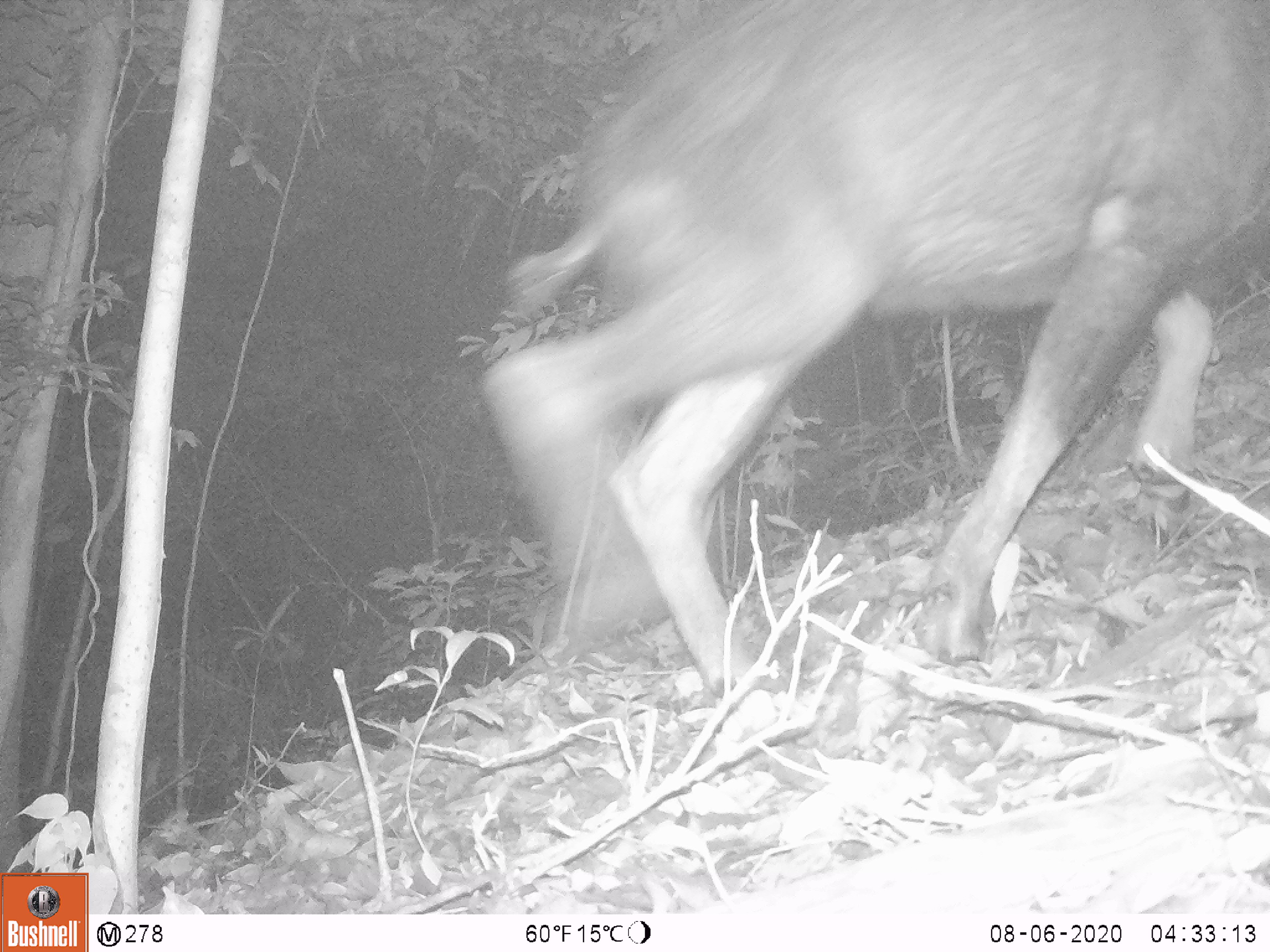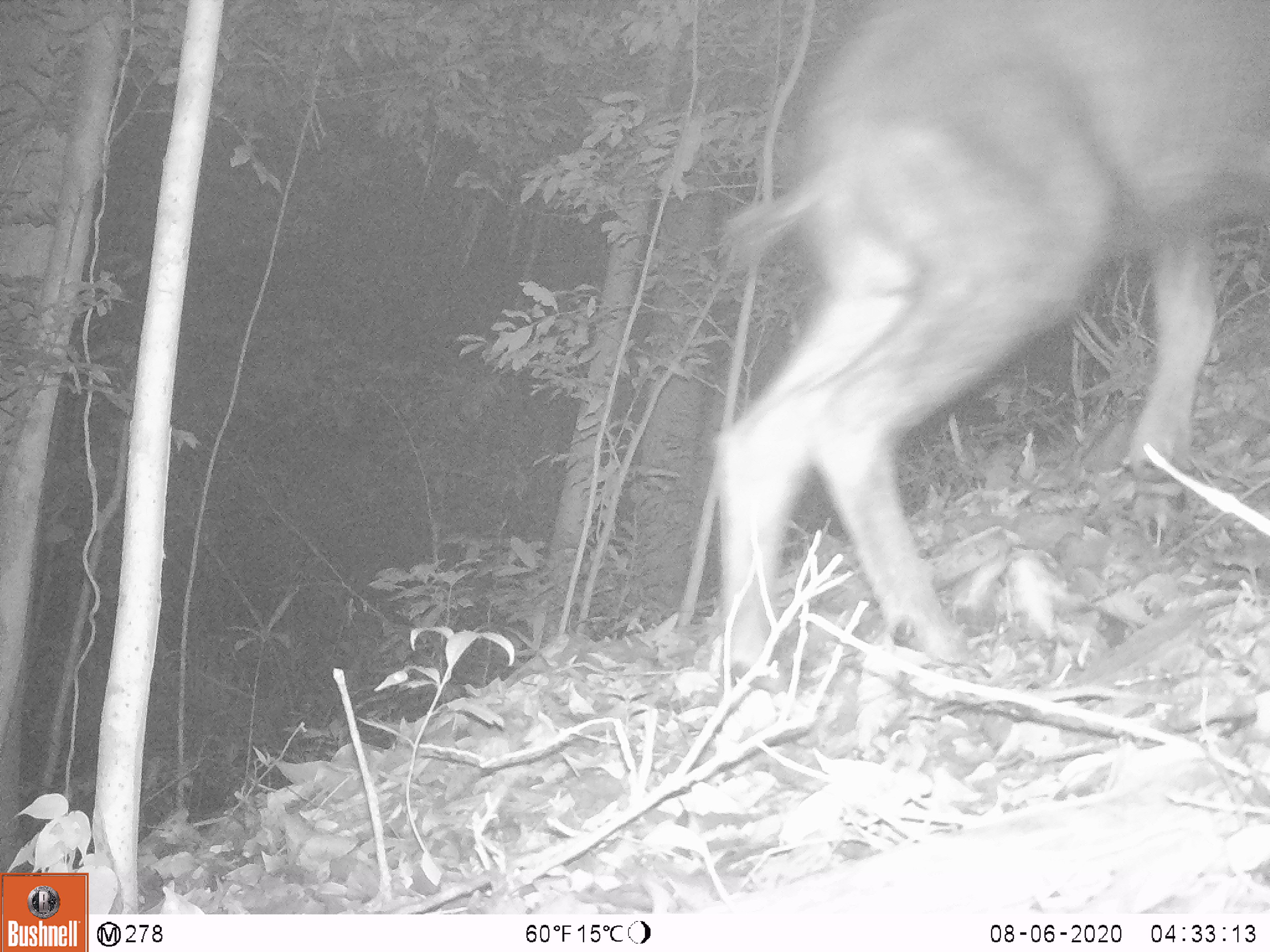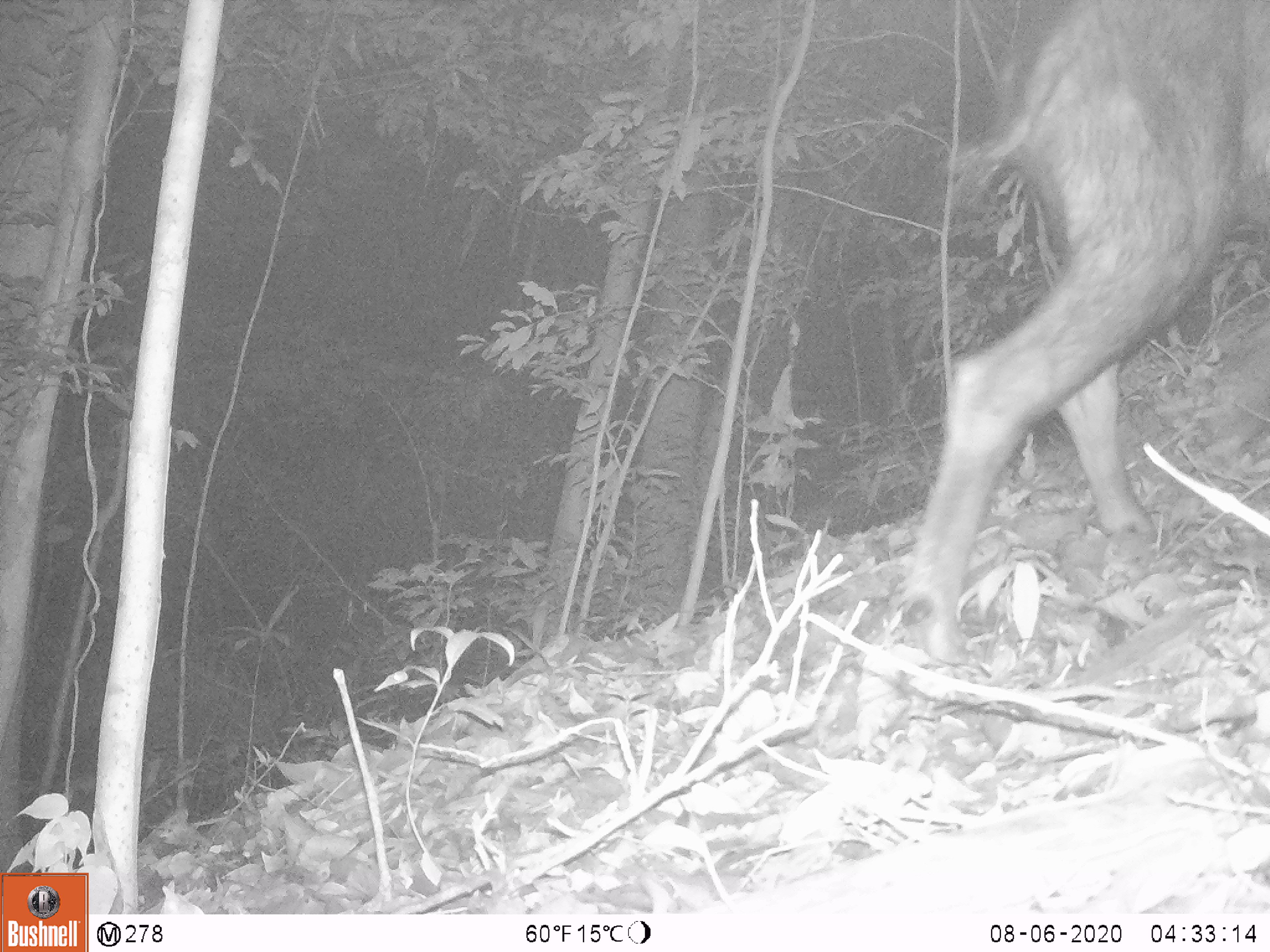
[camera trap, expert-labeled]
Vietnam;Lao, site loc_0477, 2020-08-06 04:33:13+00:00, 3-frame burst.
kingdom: Animalia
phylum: Chordata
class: Mammalia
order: Artiodactyla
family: Bovidae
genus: Capricornis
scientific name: Capricornis sumatraensis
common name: chinese serow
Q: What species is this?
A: Chinese serow (Capricornis sumatraensis).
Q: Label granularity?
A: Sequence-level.